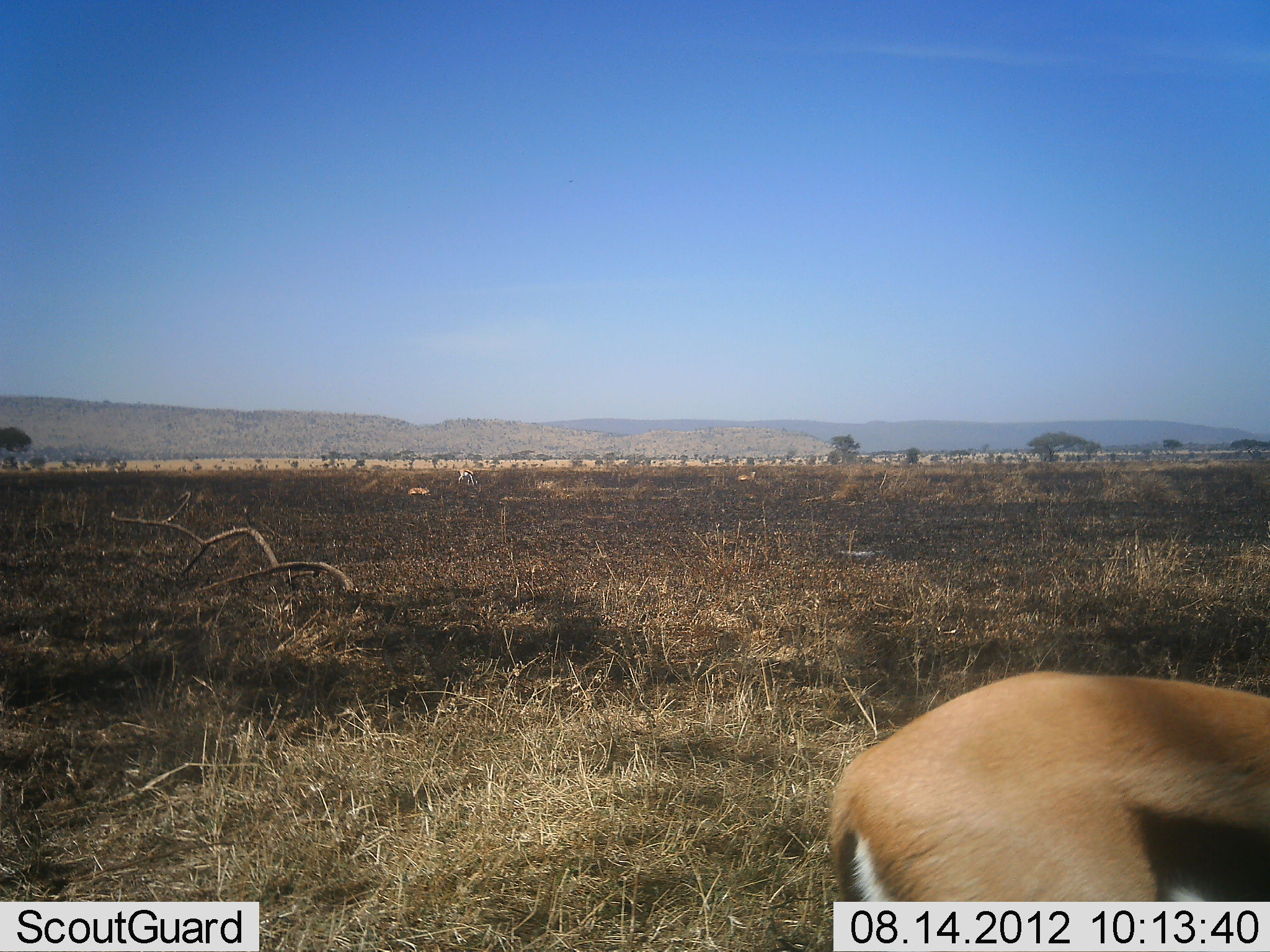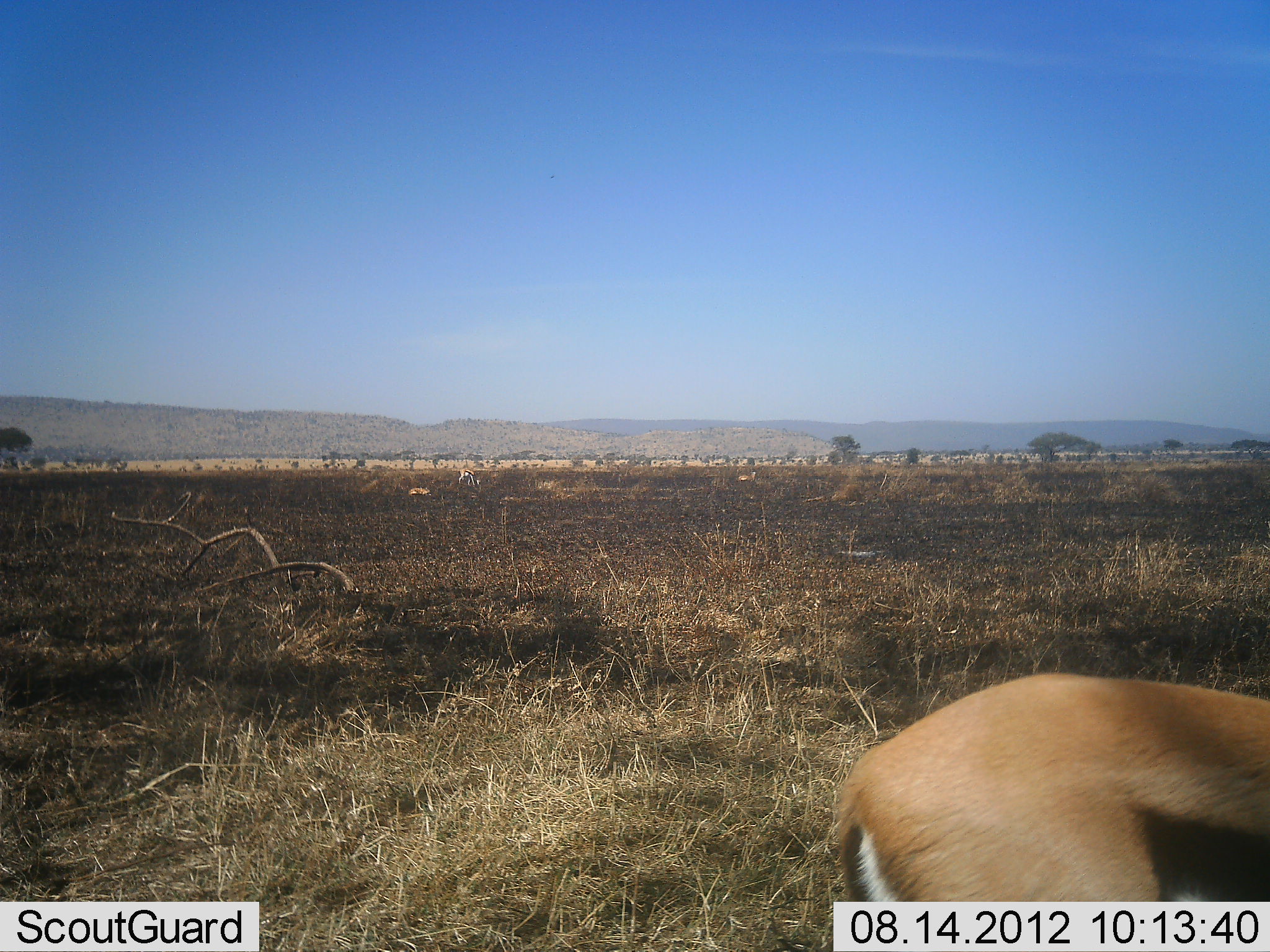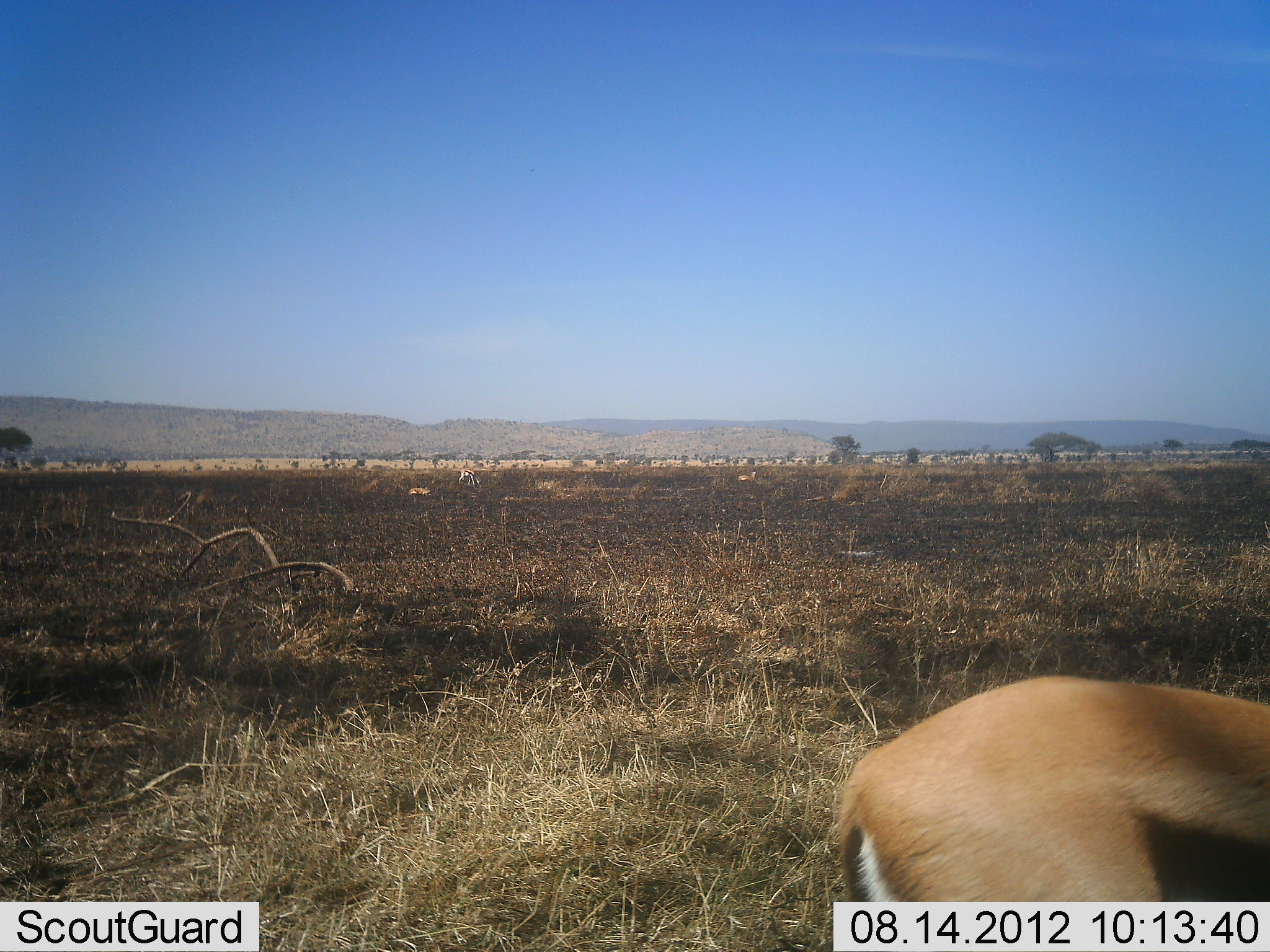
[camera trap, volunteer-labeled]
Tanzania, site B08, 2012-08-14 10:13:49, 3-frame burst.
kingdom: Animalia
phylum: Chordata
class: Mammalia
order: Artiodactyla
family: Bovidae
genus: Eudorcas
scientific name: Eudorcas thomsonii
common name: thomson's gazelle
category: gazellethomsons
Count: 1.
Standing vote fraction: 73%.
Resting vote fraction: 27%.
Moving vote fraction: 9%.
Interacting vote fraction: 0%.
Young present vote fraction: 0%.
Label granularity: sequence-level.